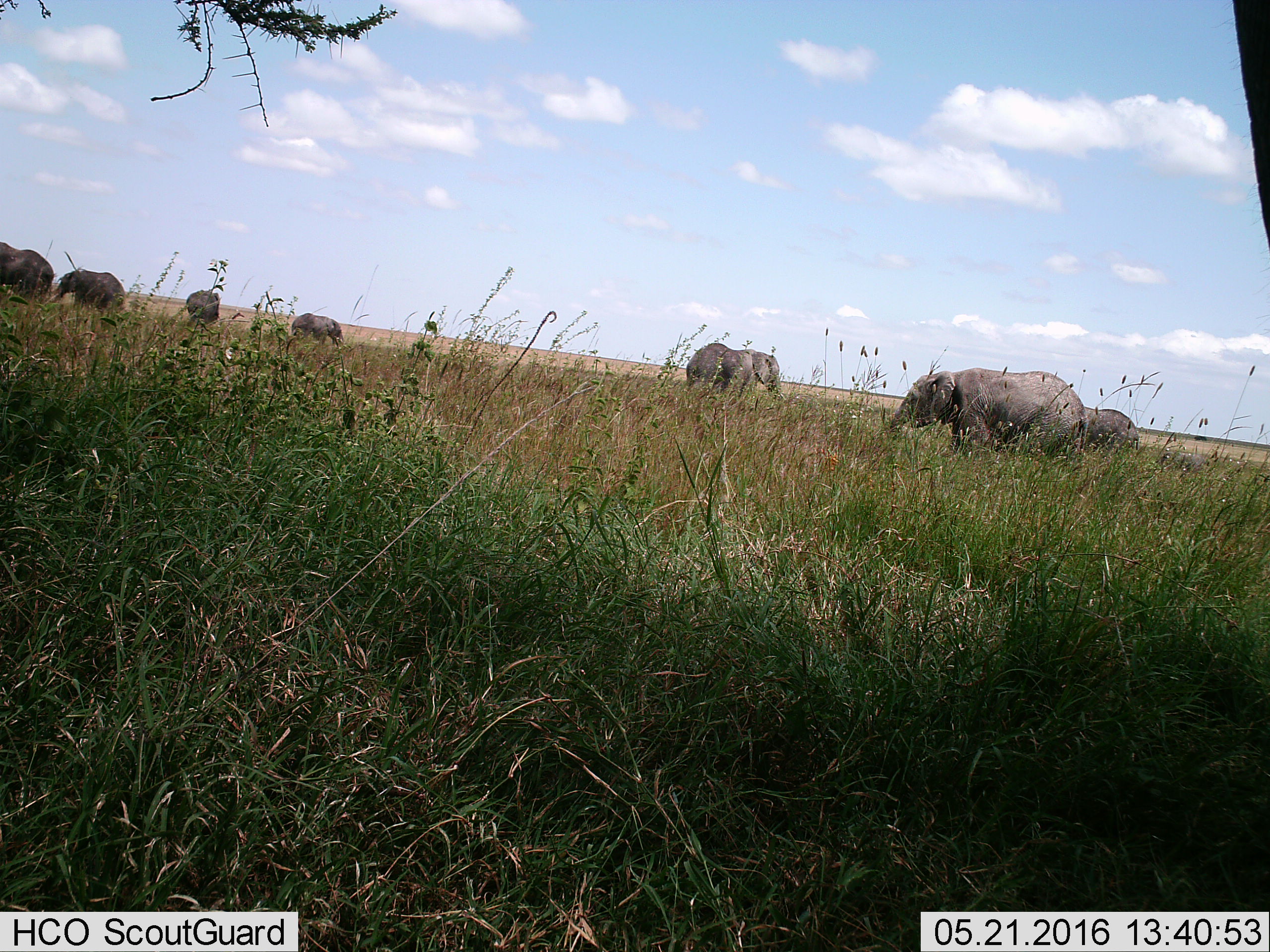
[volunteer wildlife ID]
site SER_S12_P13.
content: unidentified animal